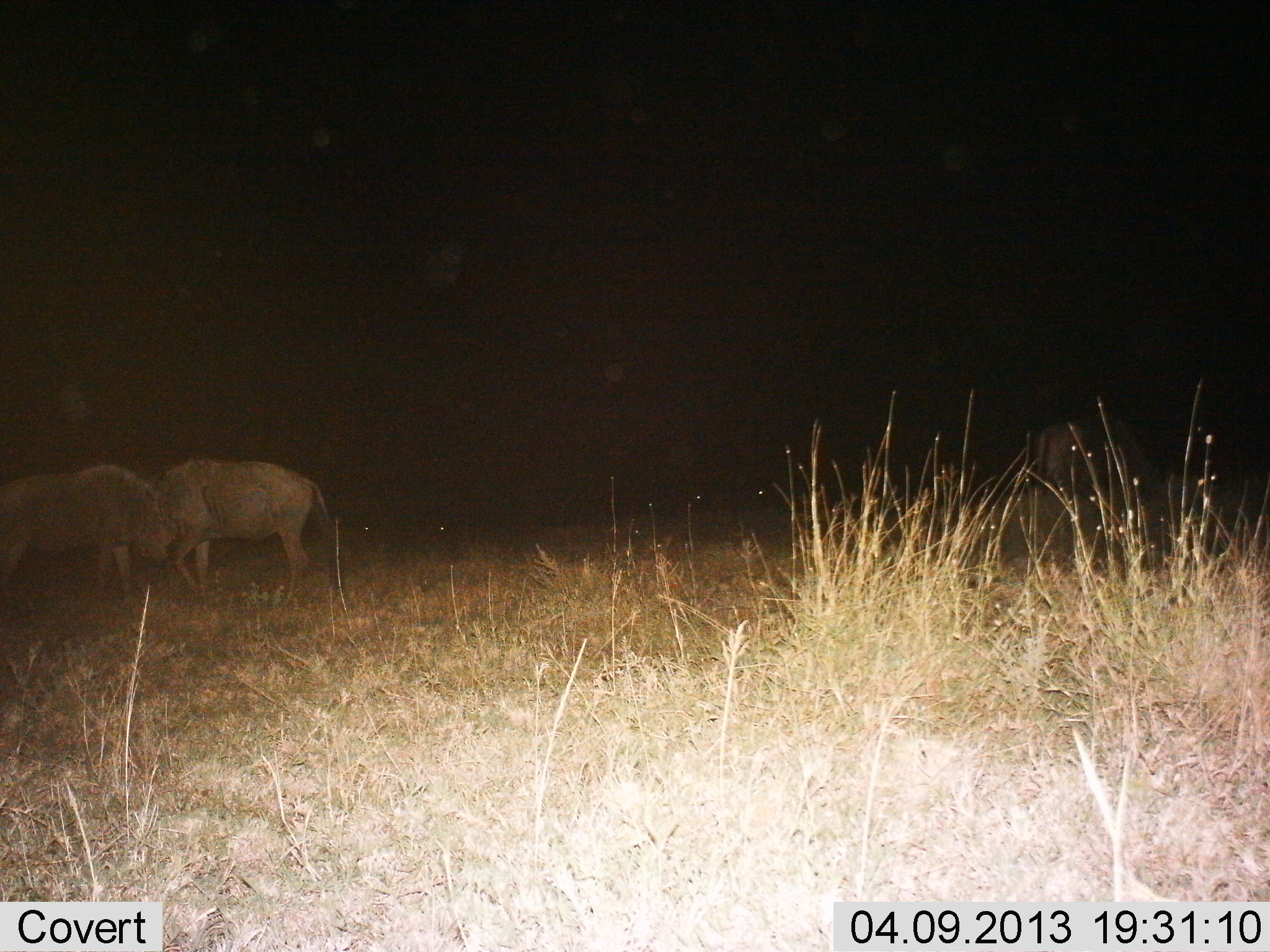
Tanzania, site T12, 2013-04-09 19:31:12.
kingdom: Animalia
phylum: Chordata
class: Mammalia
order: Artiodactyla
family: Bovidae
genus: Connochaetes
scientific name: Connochaetes taurinus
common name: blue wildebeest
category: wildebeest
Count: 3.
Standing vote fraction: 67%.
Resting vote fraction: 0%.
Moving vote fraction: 17%.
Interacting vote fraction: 17%.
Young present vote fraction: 0%.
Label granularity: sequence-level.